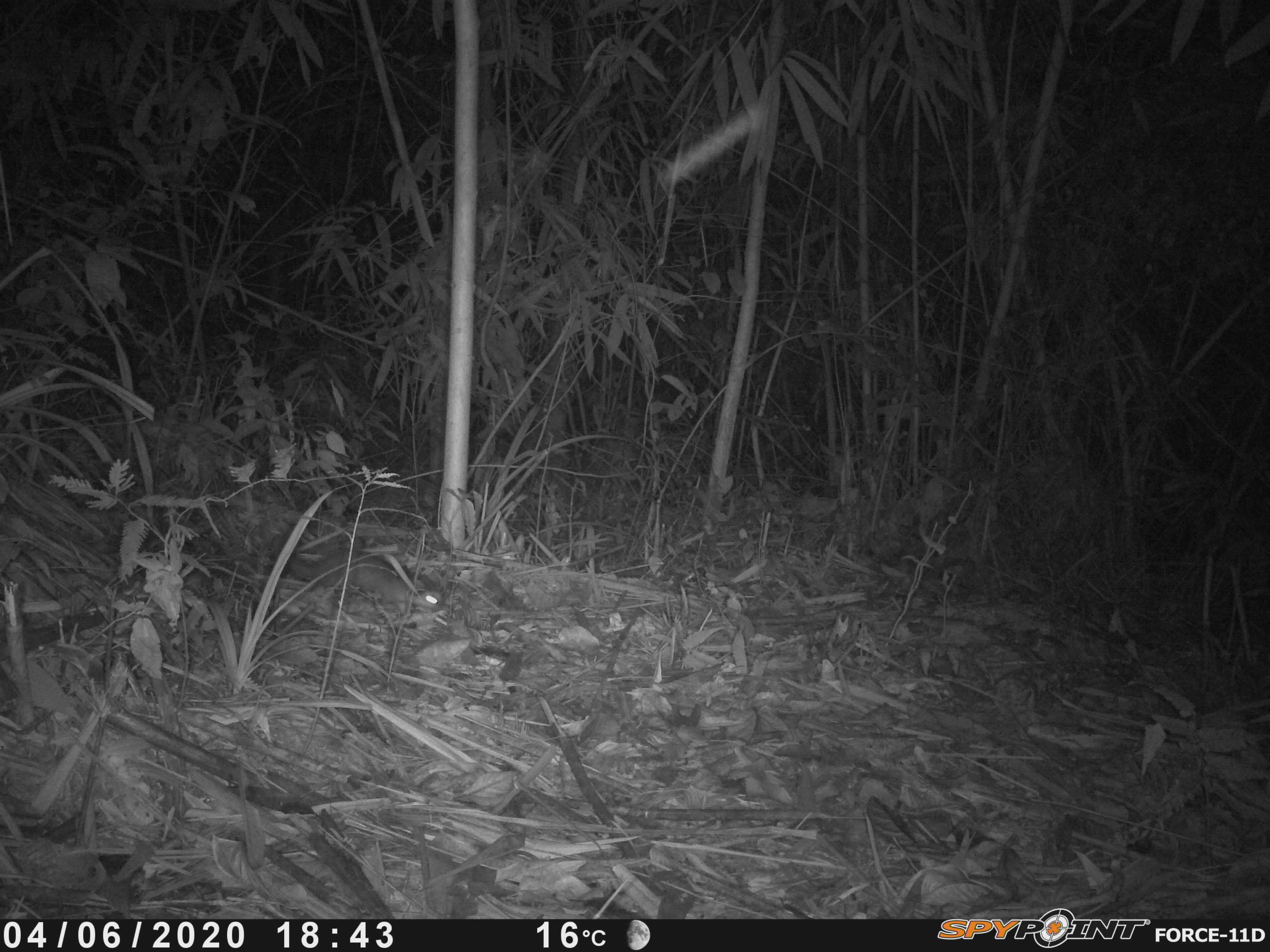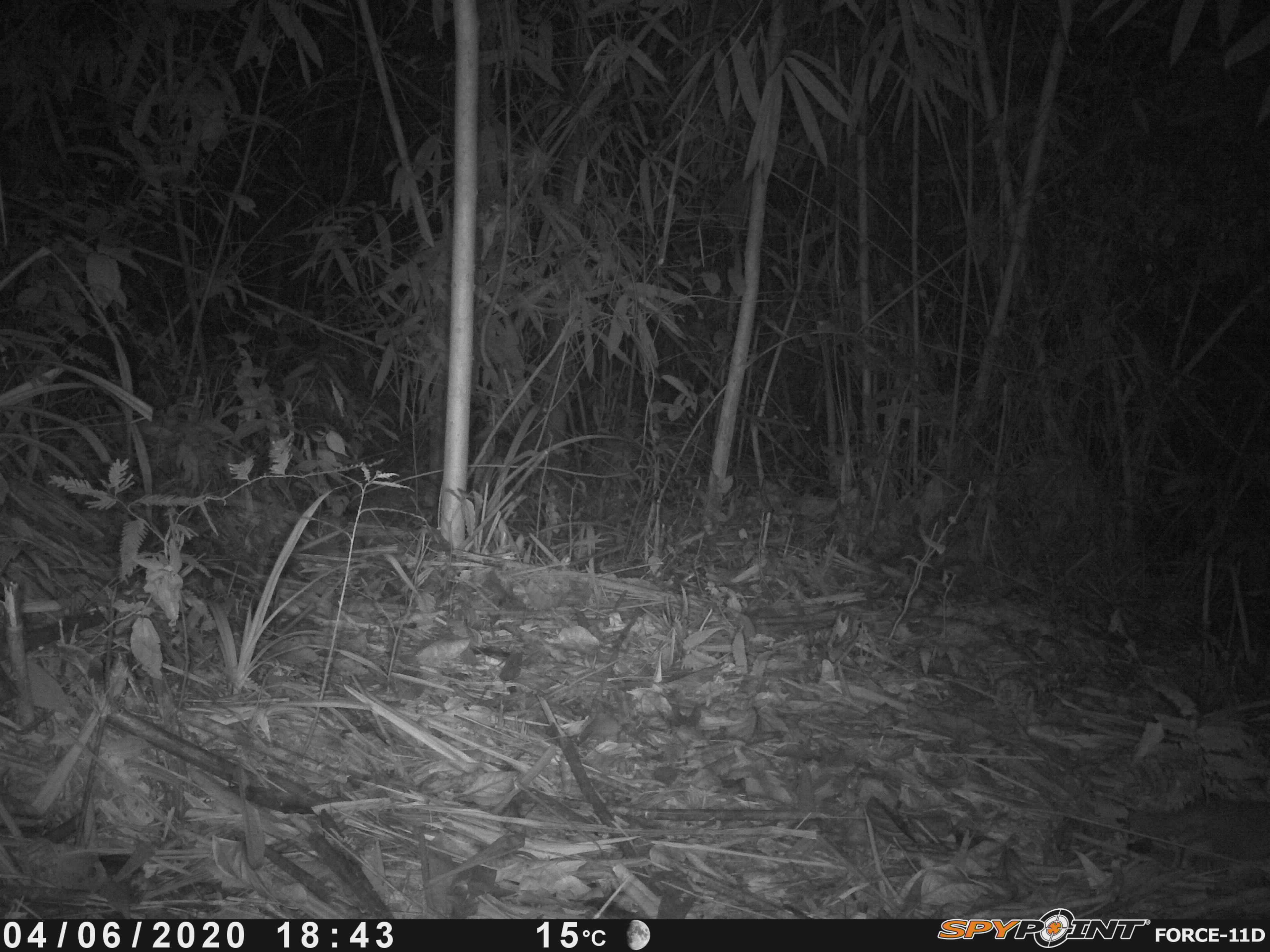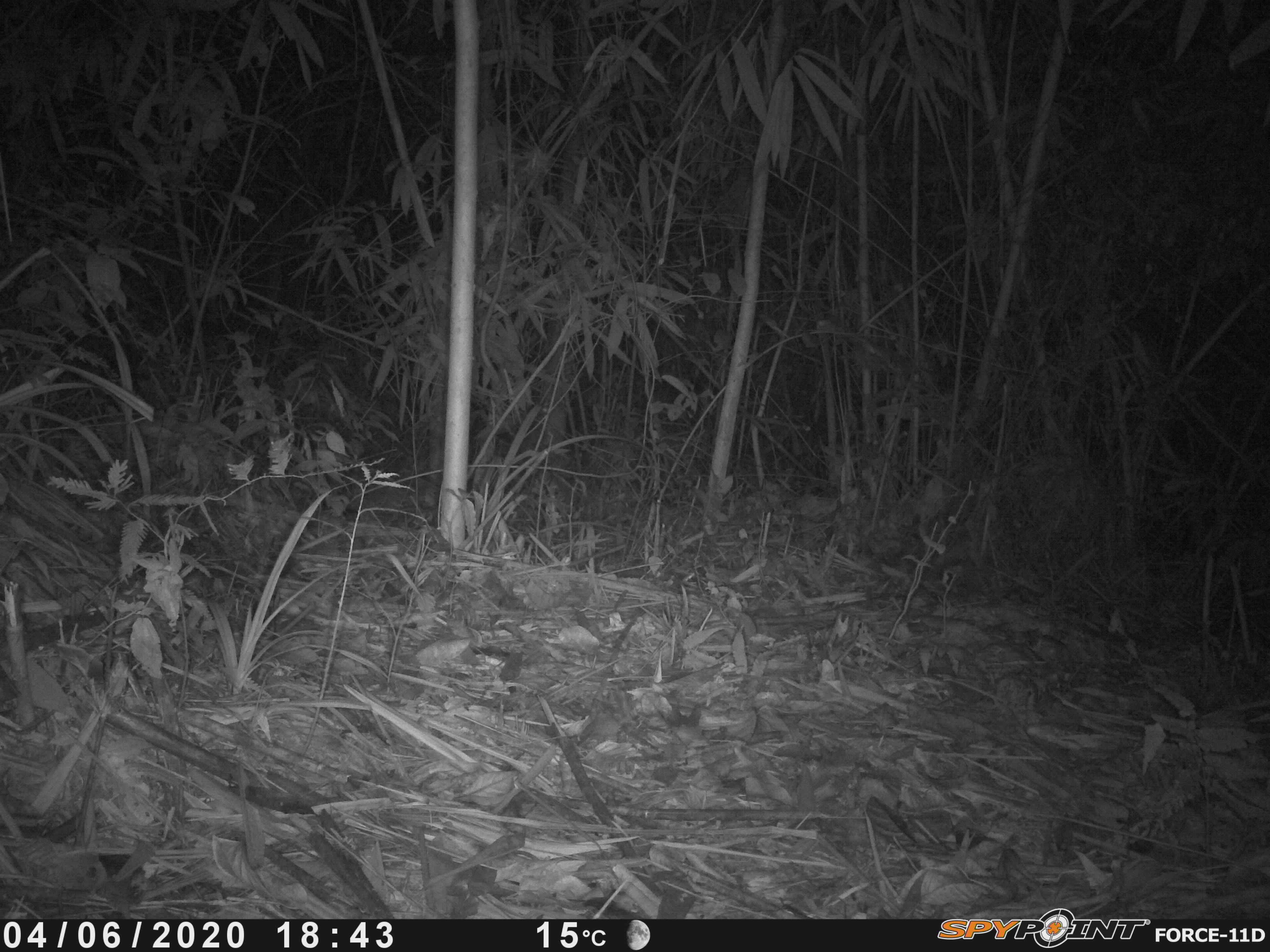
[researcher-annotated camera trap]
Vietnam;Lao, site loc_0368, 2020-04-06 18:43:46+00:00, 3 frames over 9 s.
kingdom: Animalia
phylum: Chordata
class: Mammalia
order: Carnivora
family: Mustelidae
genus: Melogale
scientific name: Melogale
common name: ferret badger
Ferret badger (Melogale). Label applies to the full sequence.